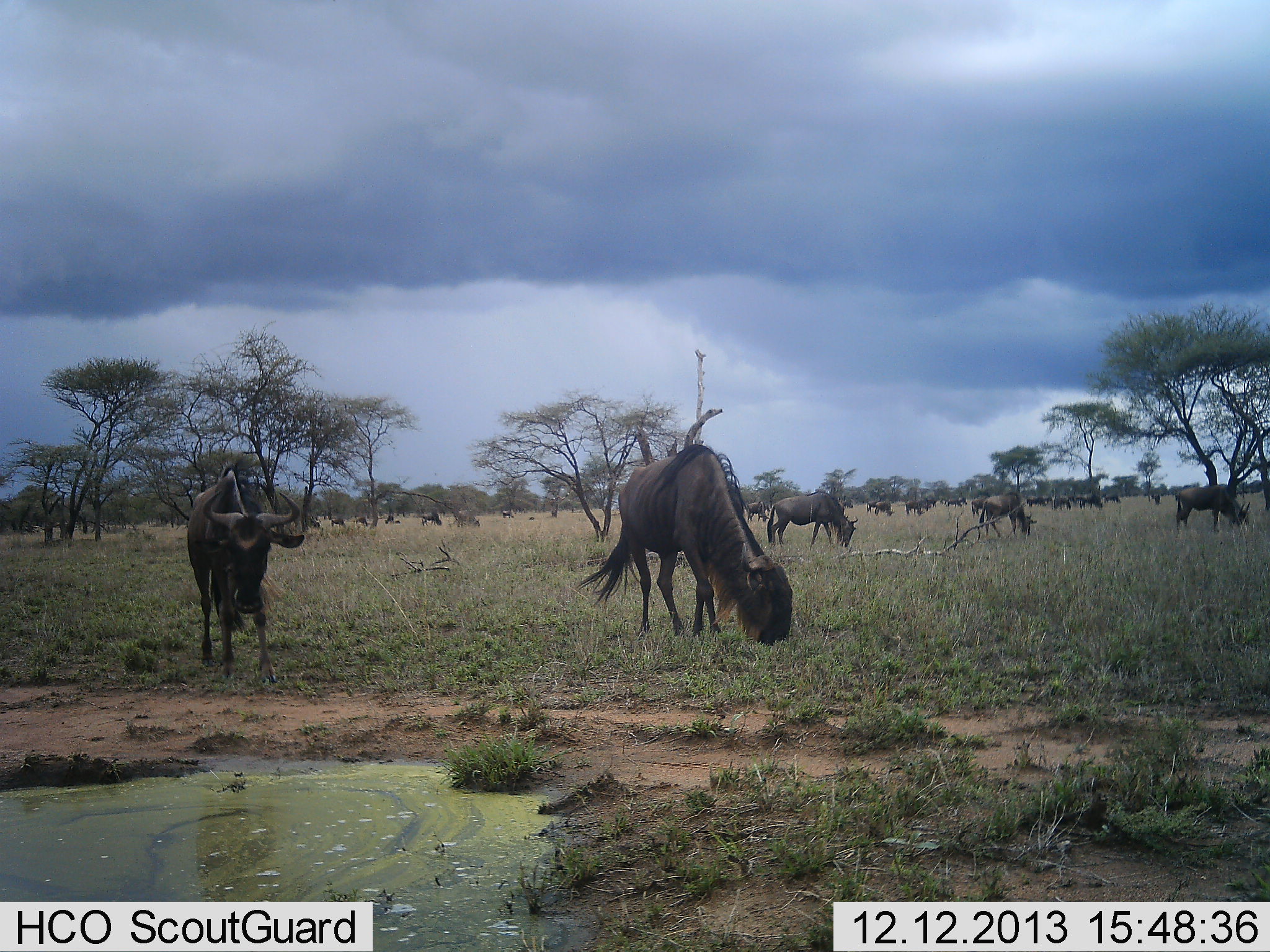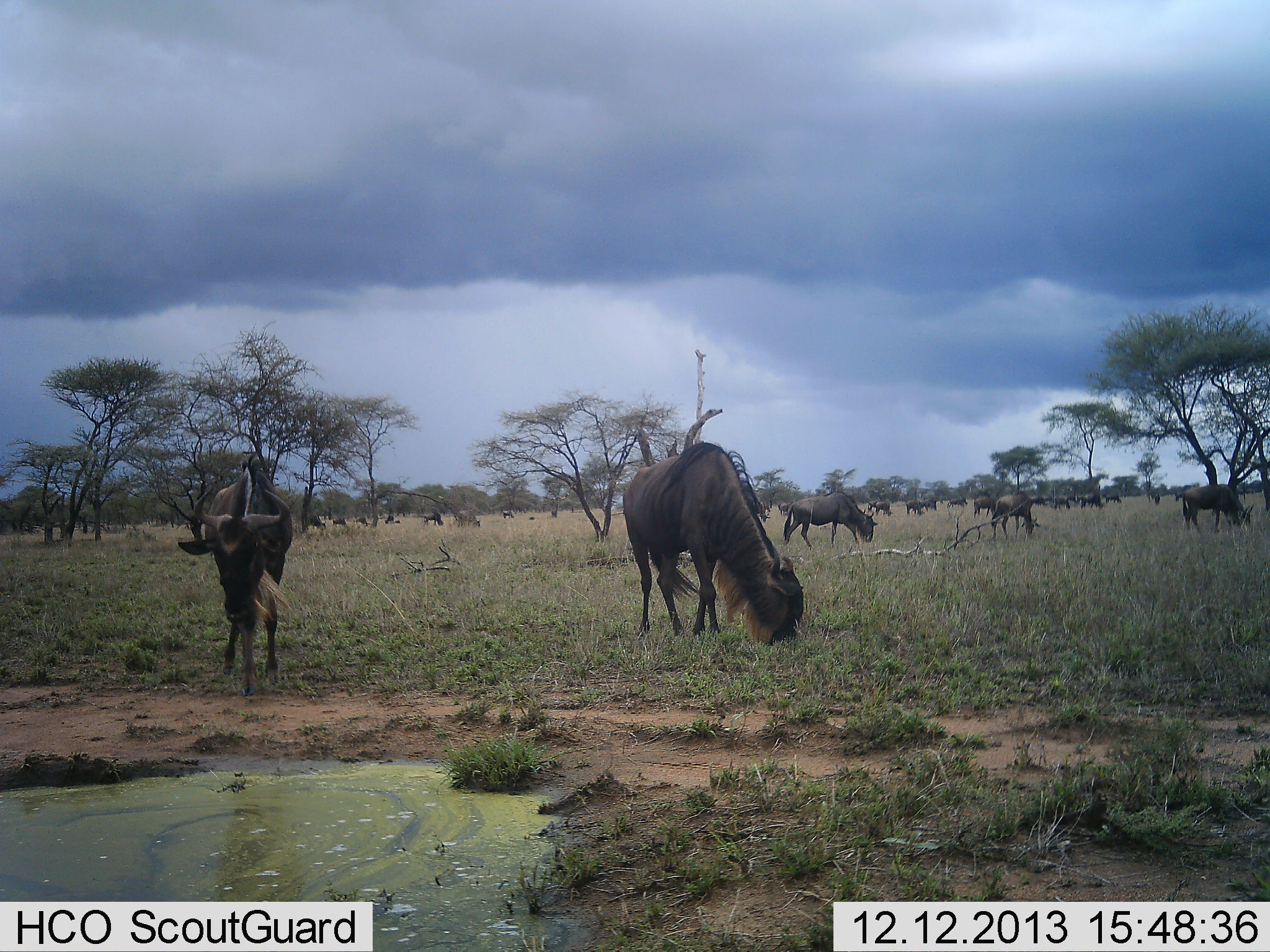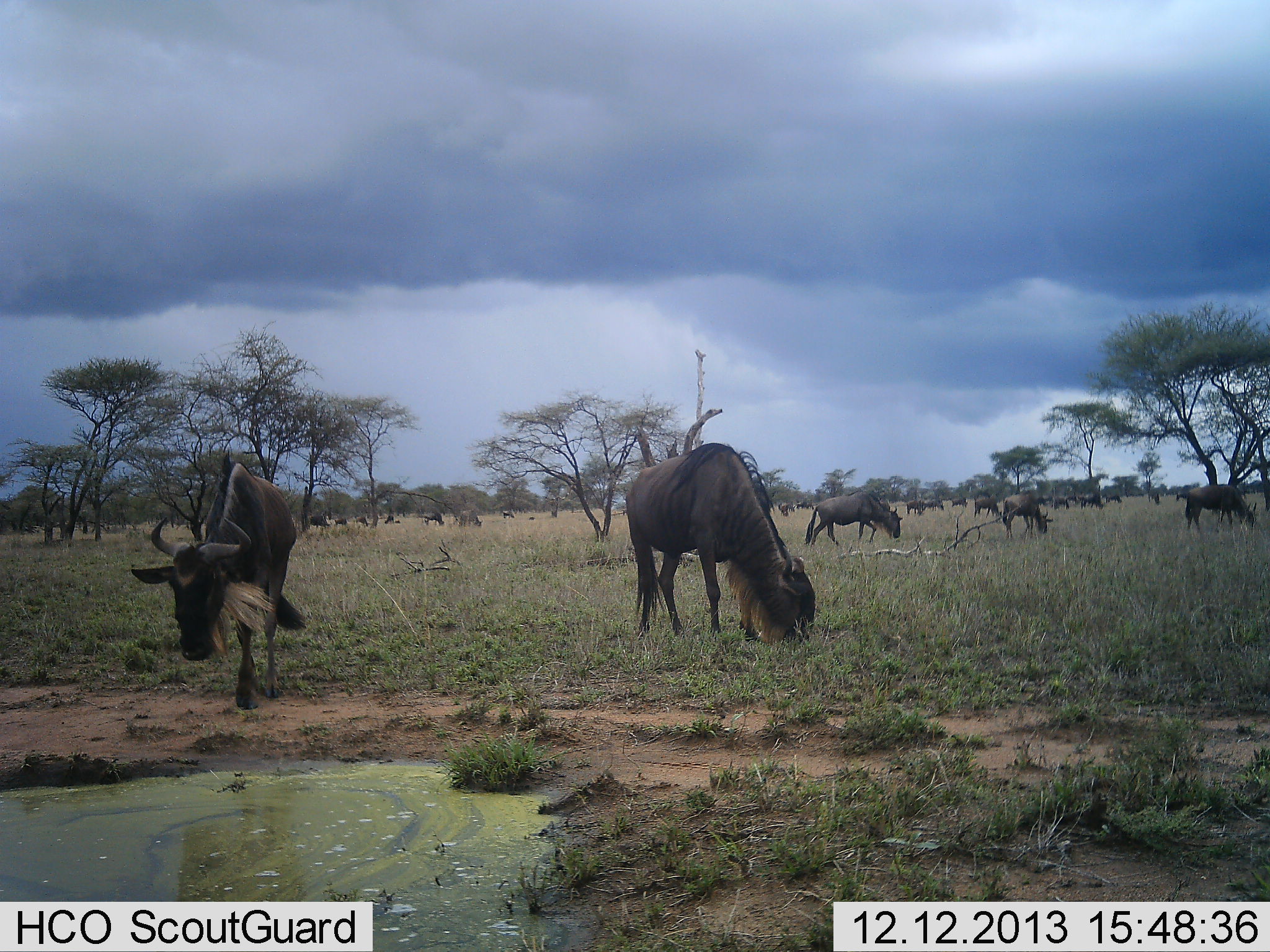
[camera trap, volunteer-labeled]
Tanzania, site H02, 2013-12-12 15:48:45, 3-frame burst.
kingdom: Animalia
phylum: Chordata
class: Mammalia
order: Artiodactyla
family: Bovidae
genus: Connochaetes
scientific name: Connochaetes taurinus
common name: blue wildebeest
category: wildebeest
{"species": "wildebeest (blue wildebeest) (Connochaetes taurinus)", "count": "11-50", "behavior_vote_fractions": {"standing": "40%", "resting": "0%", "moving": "40%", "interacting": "0%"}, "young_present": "0%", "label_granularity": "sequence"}